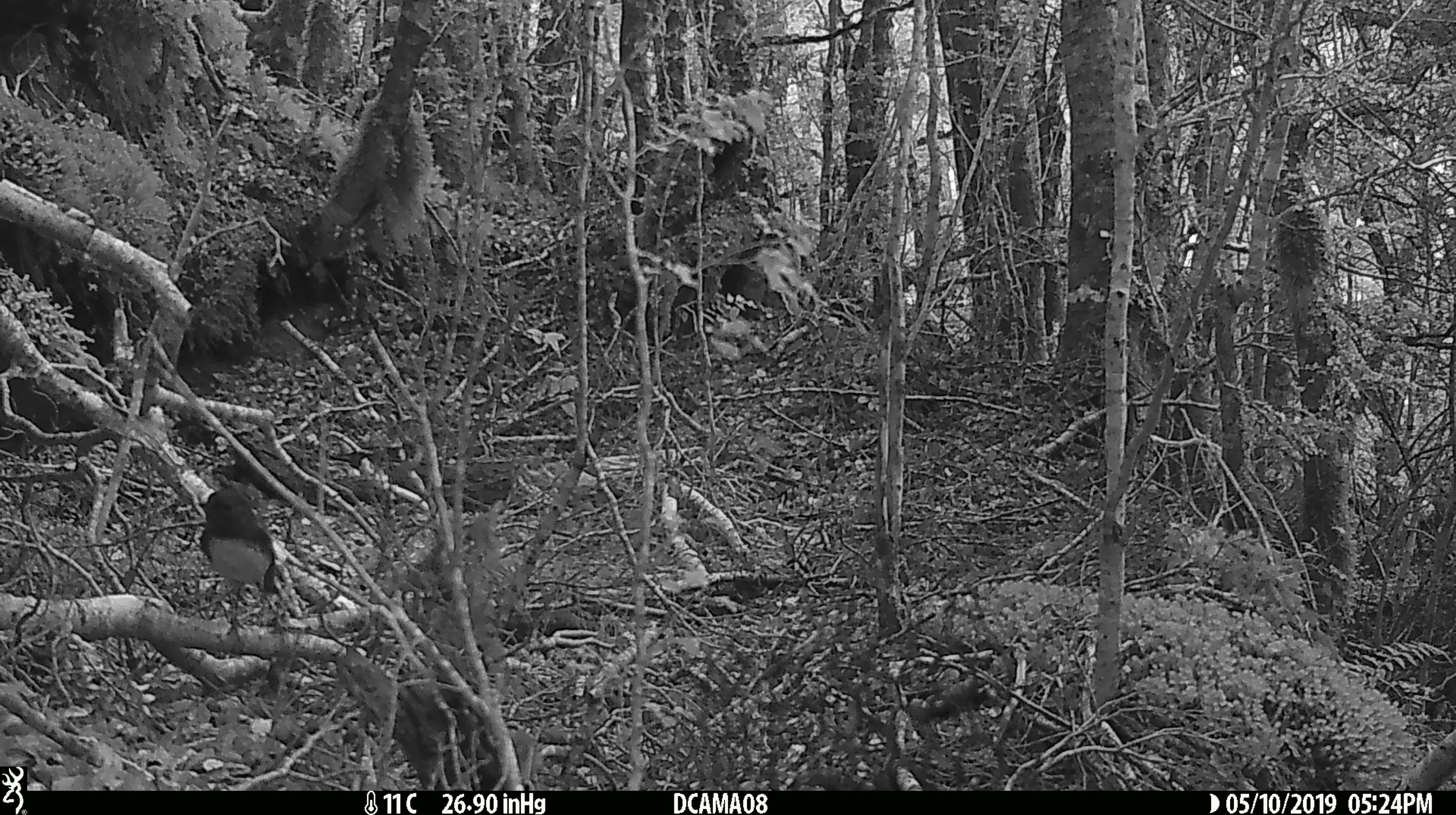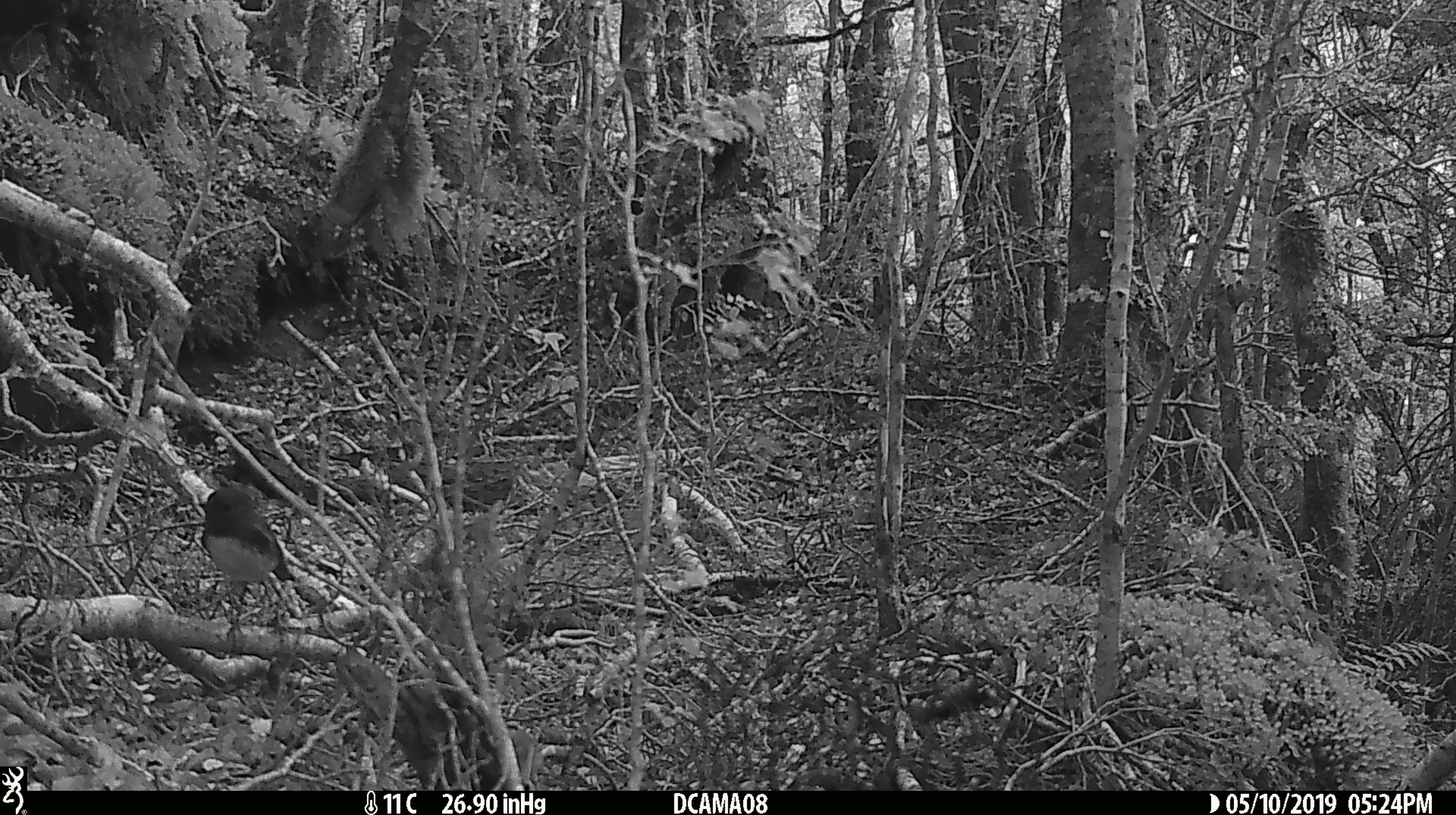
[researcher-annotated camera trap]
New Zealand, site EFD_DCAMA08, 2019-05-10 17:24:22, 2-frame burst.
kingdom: Animalia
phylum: Chordata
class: Aves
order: Passeriformes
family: Petroicidae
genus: Petroica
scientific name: Petroica australis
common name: new zealand robin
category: robin